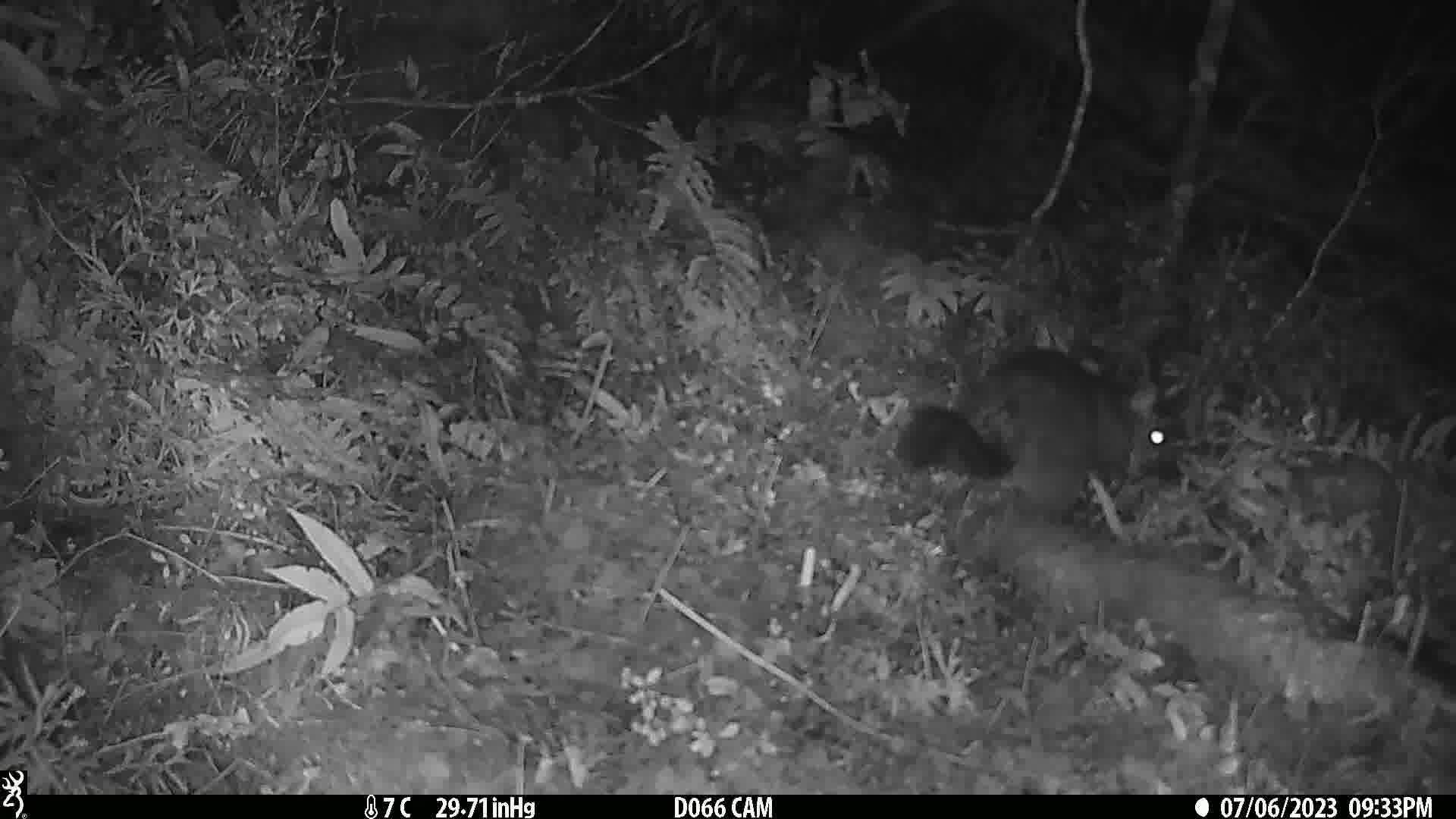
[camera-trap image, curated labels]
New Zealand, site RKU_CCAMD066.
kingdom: Animalia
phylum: Chordata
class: Mammalia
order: Diprotodontia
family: Phalangeridae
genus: Trichosurus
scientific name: Trichosurus vulpecula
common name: common brushtail possum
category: possum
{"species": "possum (common brushtail possum) (Trichosurus vulpecula)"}